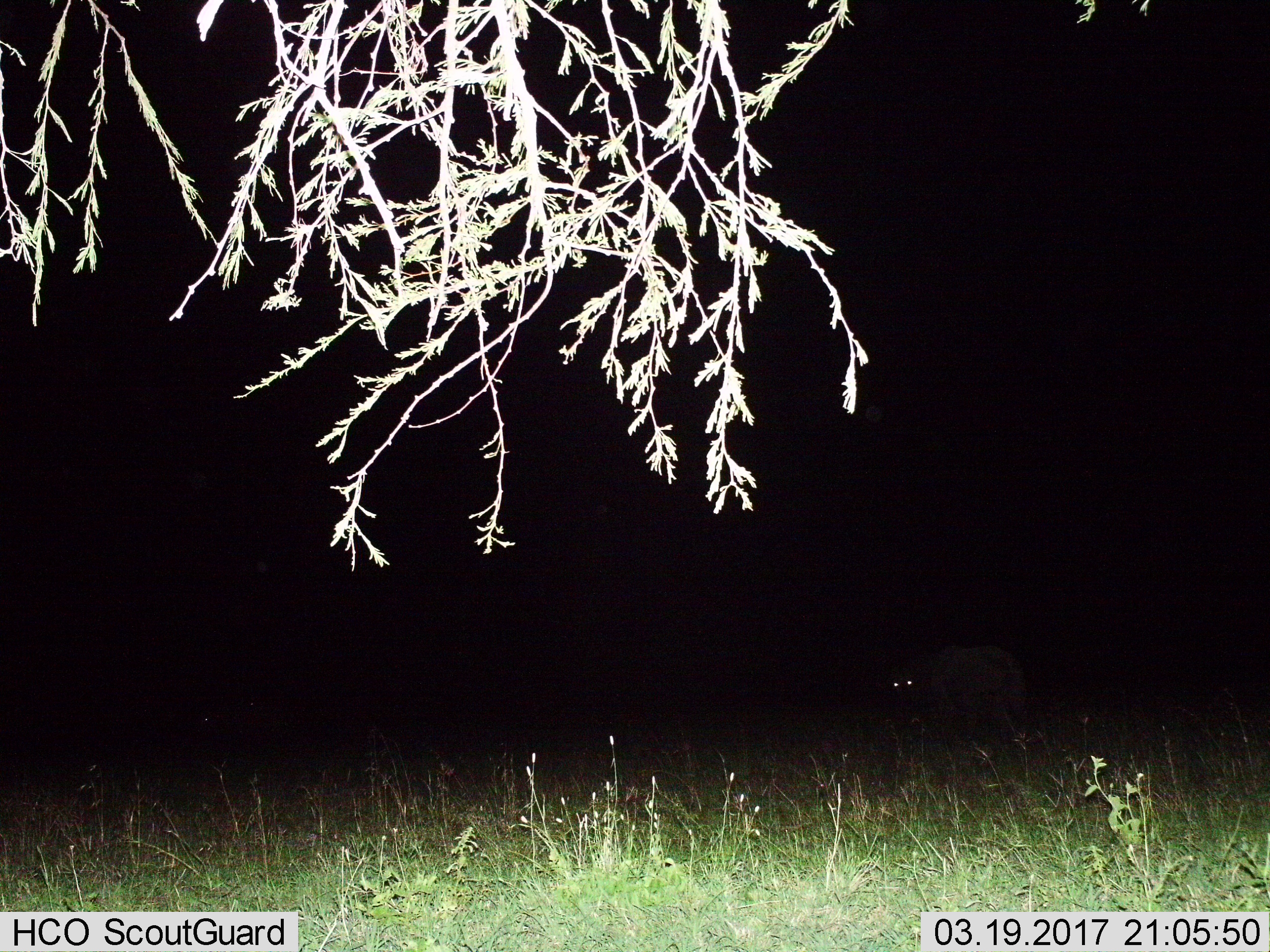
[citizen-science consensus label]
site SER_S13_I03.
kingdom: Animalia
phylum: Chordata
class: Mammalia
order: Carnivora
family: Hyaenidae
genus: Crocuta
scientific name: Crocuta crocuta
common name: spotted hyena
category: hyenaspotted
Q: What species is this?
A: Hyenaspotted (spotted hyena) (Crocuta crocuta).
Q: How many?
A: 1.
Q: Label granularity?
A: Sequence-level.